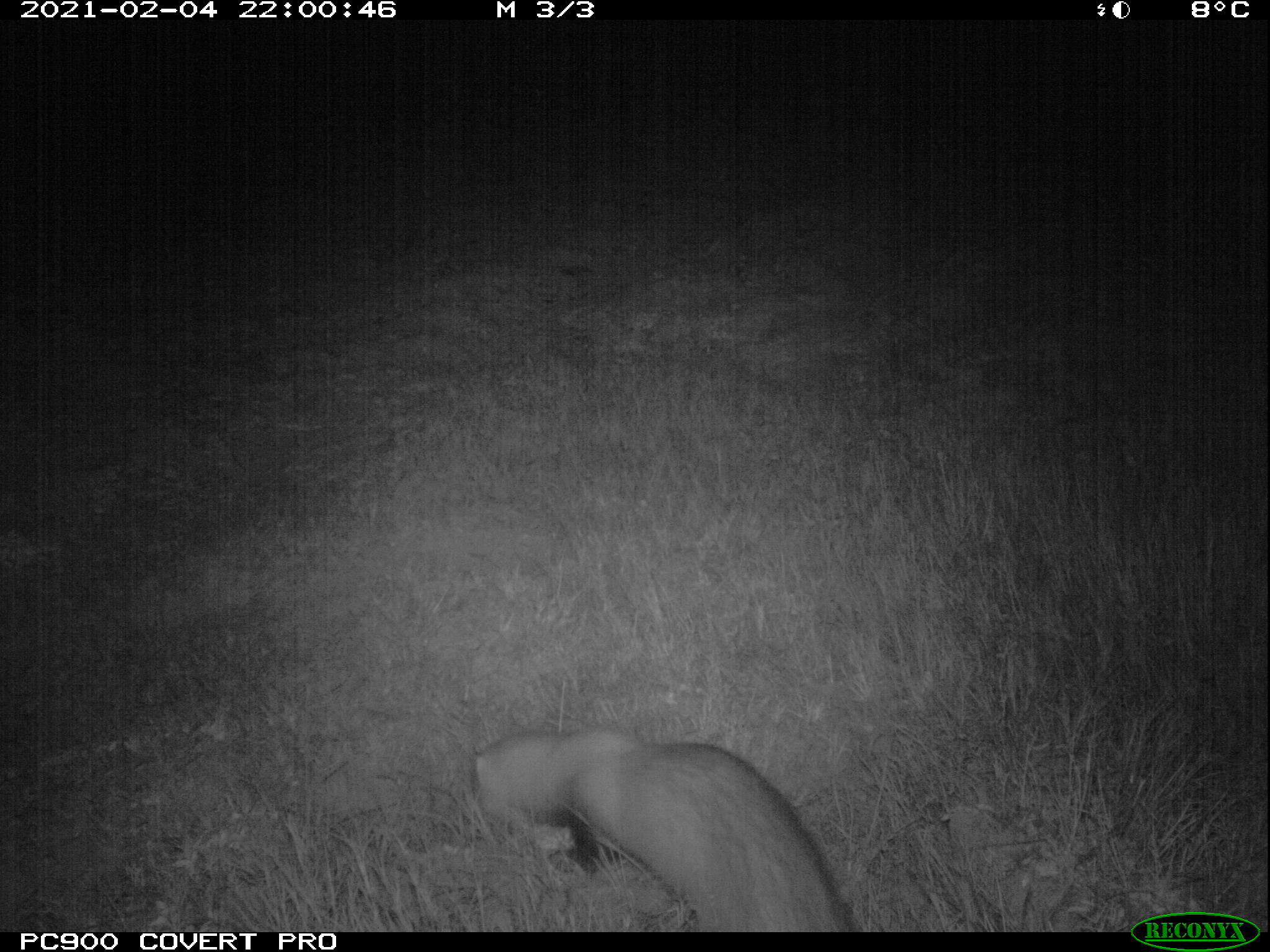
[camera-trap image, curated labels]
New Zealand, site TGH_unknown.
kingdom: Animalia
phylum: Chordata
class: Mammalia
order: Carnivora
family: Mustelidae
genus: Mustela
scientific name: Mustela furo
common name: ferret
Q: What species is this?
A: Ferret (Mustela furo).